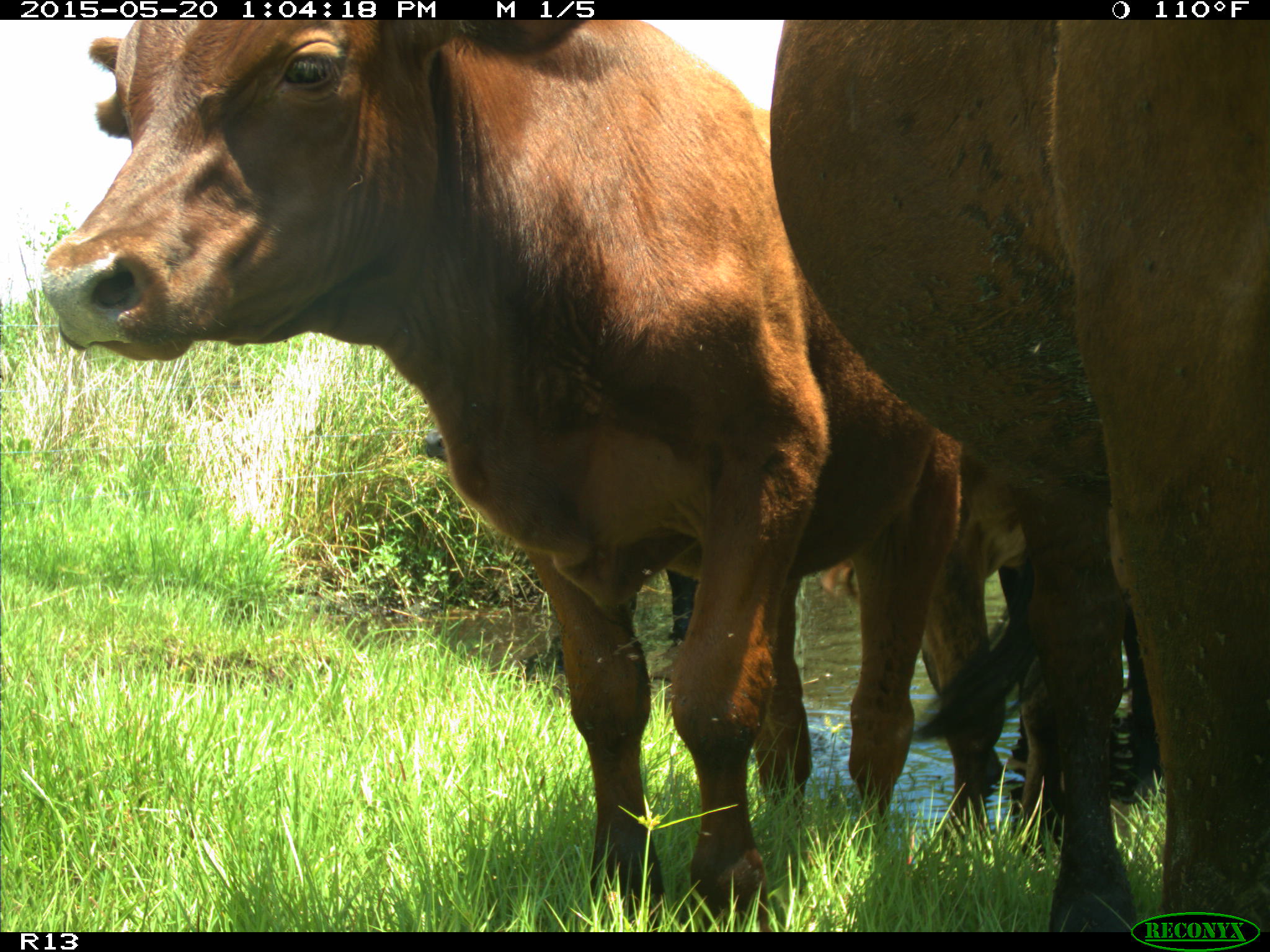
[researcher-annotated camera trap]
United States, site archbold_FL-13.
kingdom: Animalia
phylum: Chordata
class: Mammalia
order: Artiodactyla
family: Bovidae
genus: Bos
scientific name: Bos taurus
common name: domestic cow